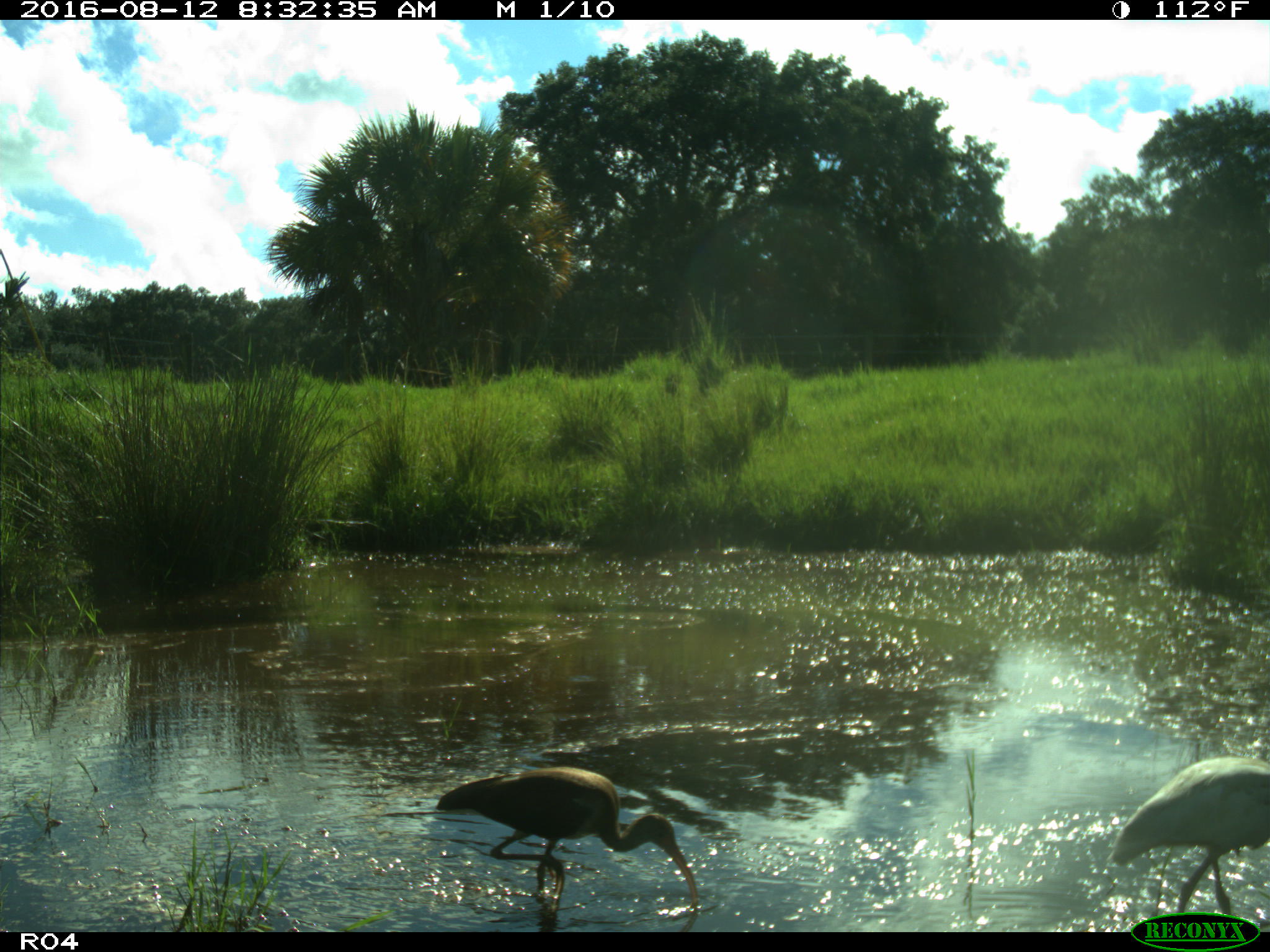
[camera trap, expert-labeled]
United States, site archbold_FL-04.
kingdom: Animalia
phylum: Chordata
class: Aves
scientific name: Aves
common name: birds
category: unidentified bird